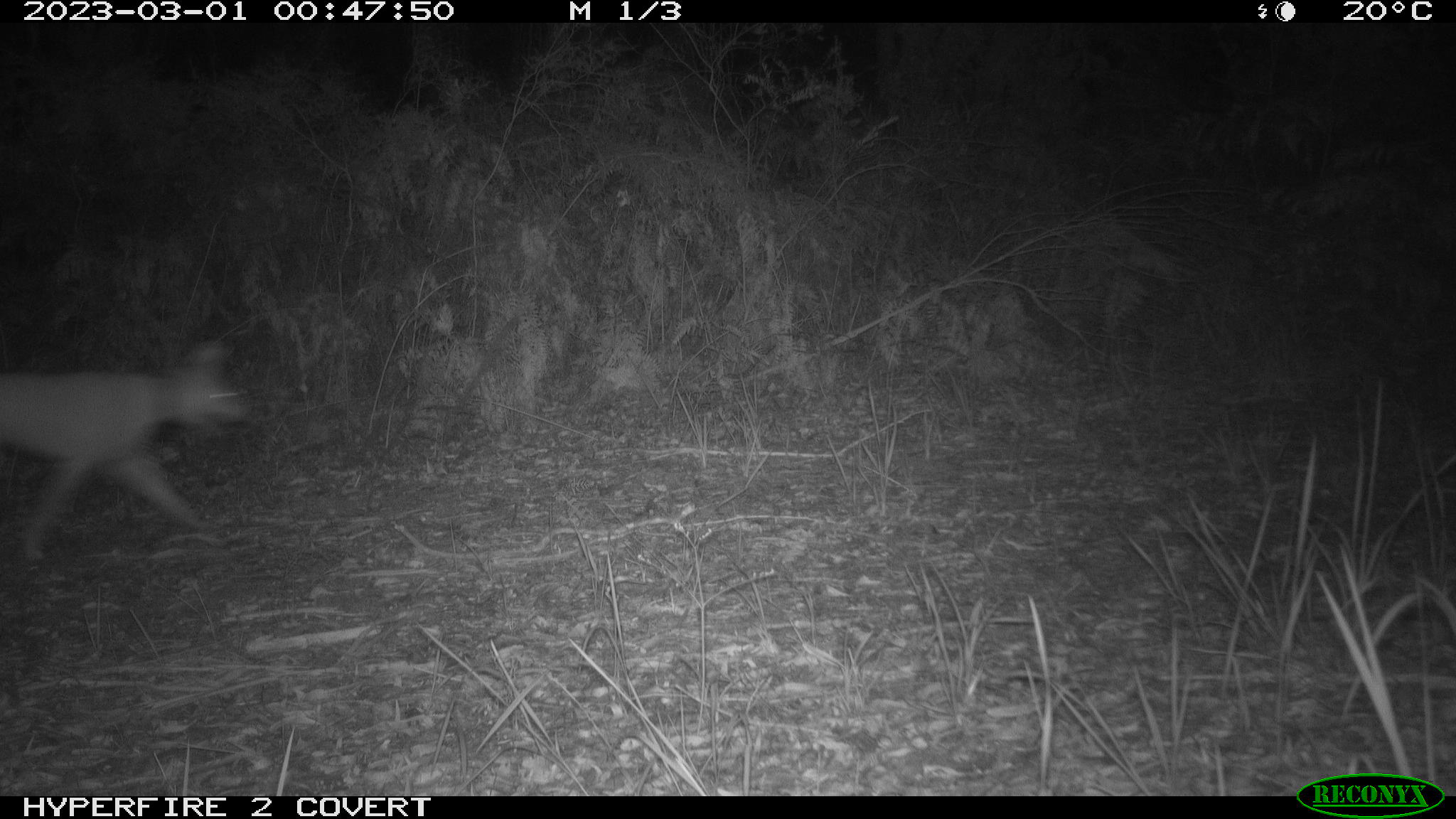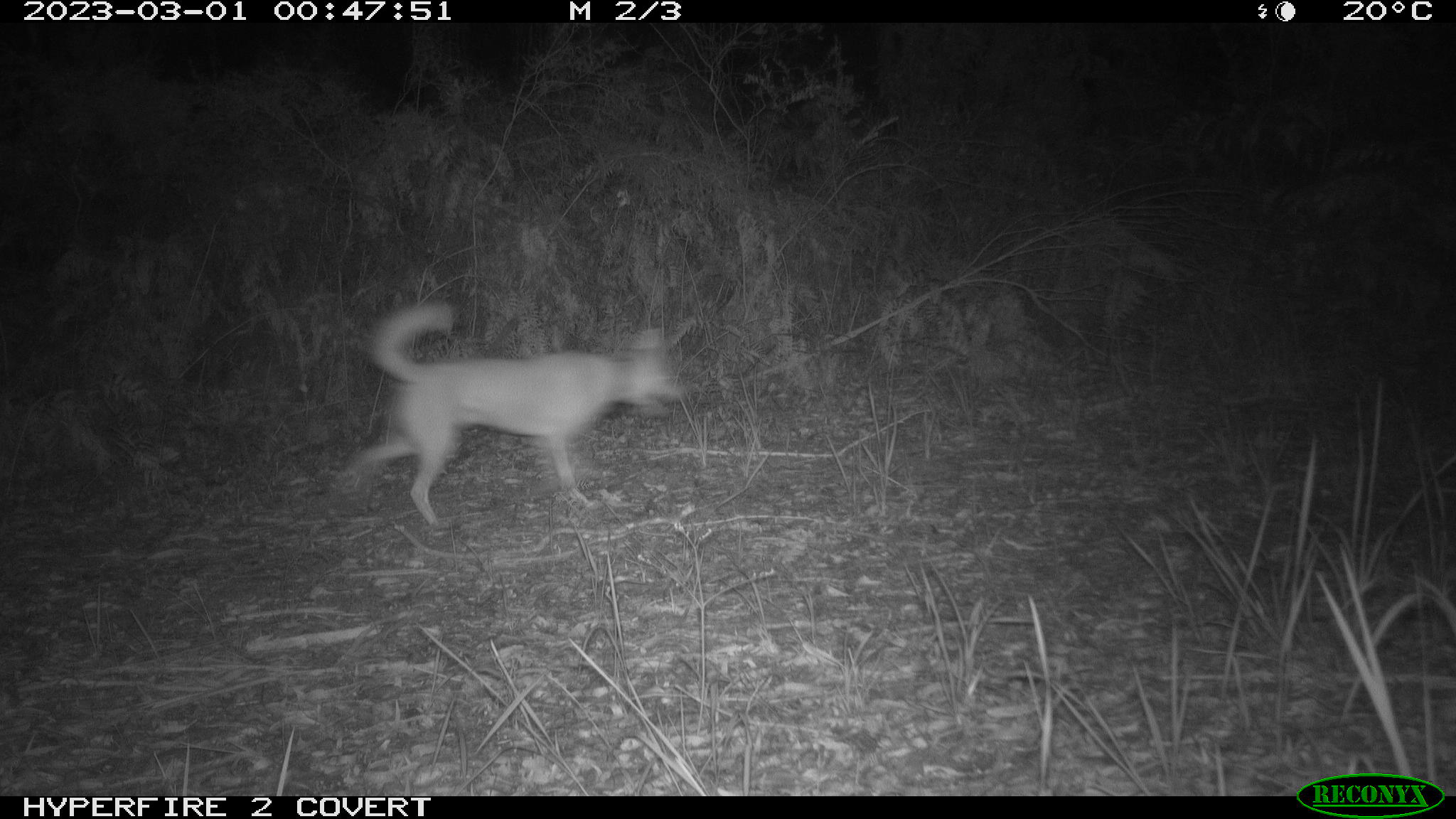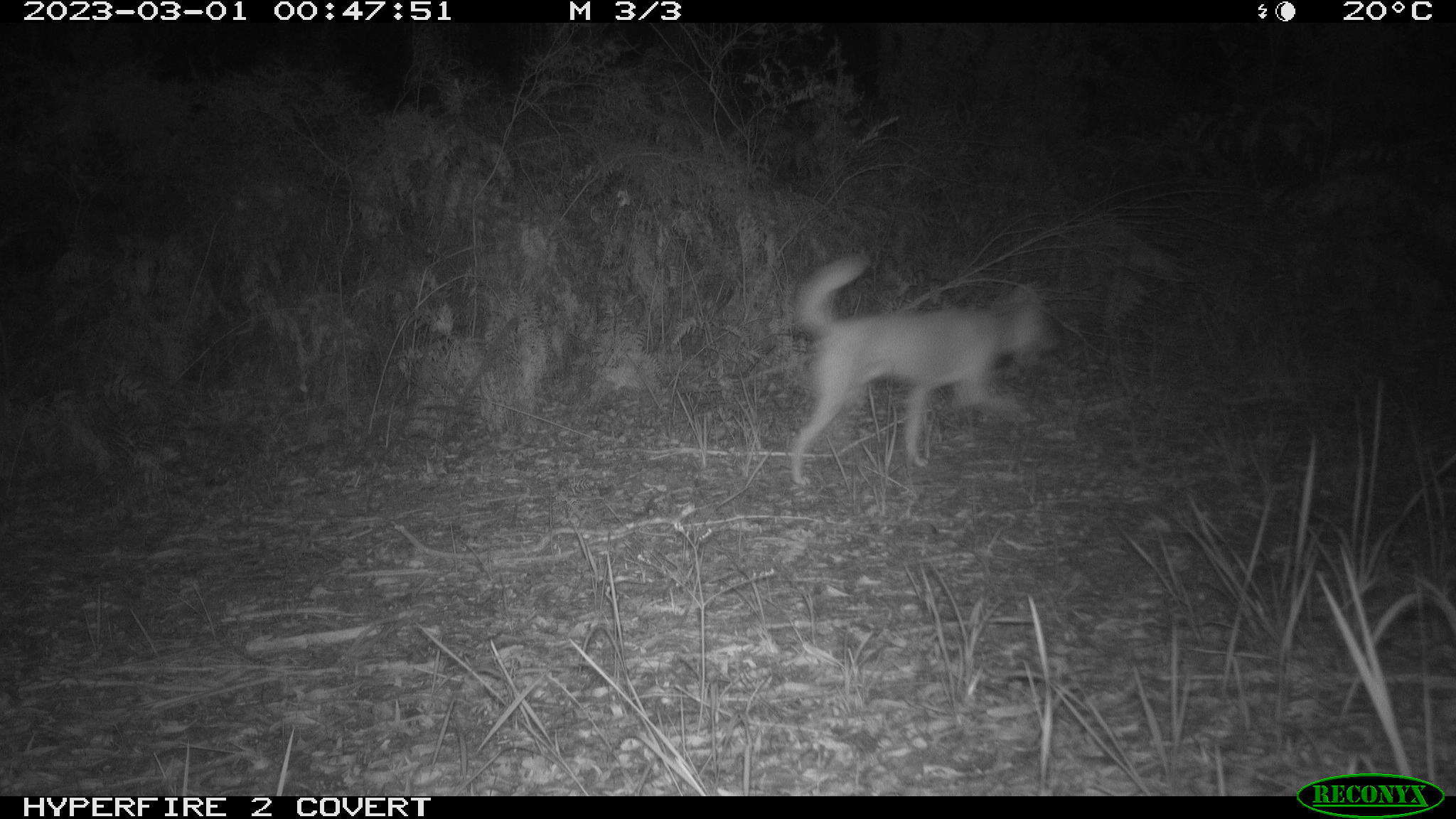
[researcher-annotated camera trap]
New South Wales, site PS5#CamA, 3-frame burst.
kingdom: Animalia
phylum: Chordata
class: Mammalia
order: Carnivora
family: Canidae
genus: Canis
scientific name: Canis familiaris dingo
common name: dingo